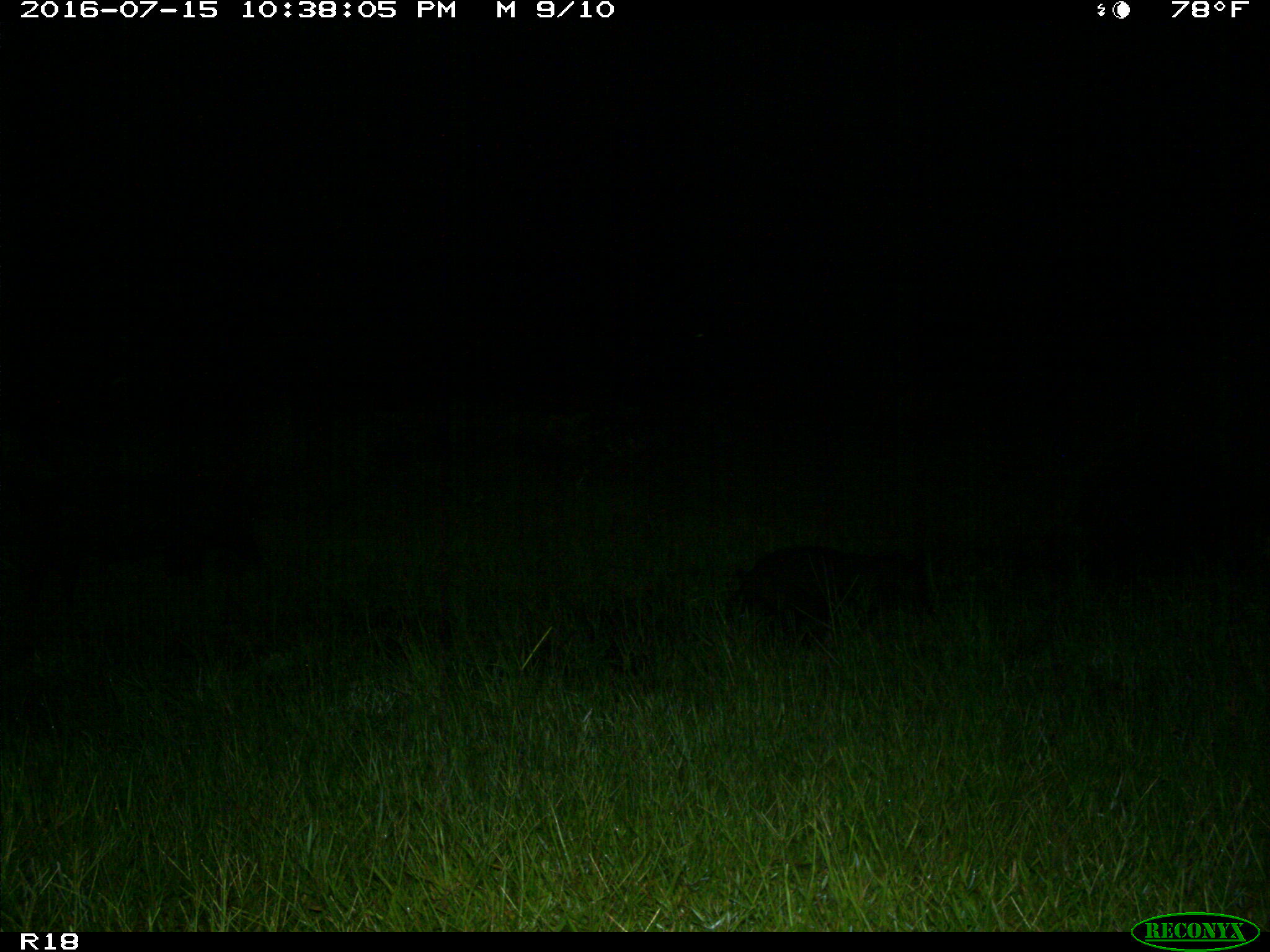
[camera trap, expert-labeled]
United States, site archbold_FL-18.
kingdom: Animalia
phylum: Chordata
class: Mammalia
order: Artiodactyla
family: Suidae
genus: Sus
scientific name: Sus scrofa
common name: wild boar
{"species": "Sus scrofa (wild boar)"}